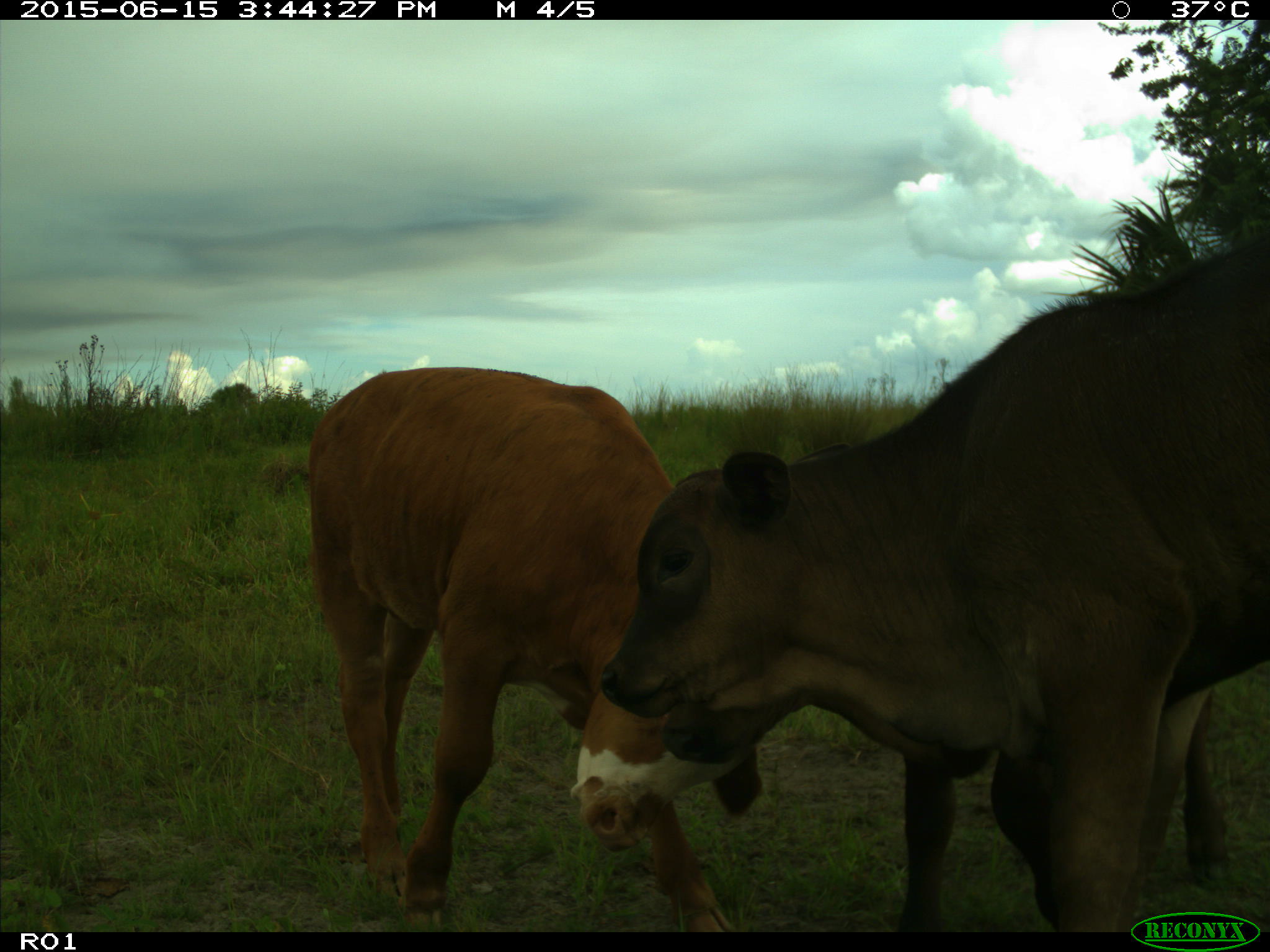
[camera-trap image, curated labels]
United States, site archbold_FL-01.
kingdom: Animalia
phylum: Chordata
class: Mammalia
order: Artiodactyla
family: Bovidae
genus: Bos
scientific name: Bos taurus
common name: domestic cow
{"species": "Bos taurus (domestic cow)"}